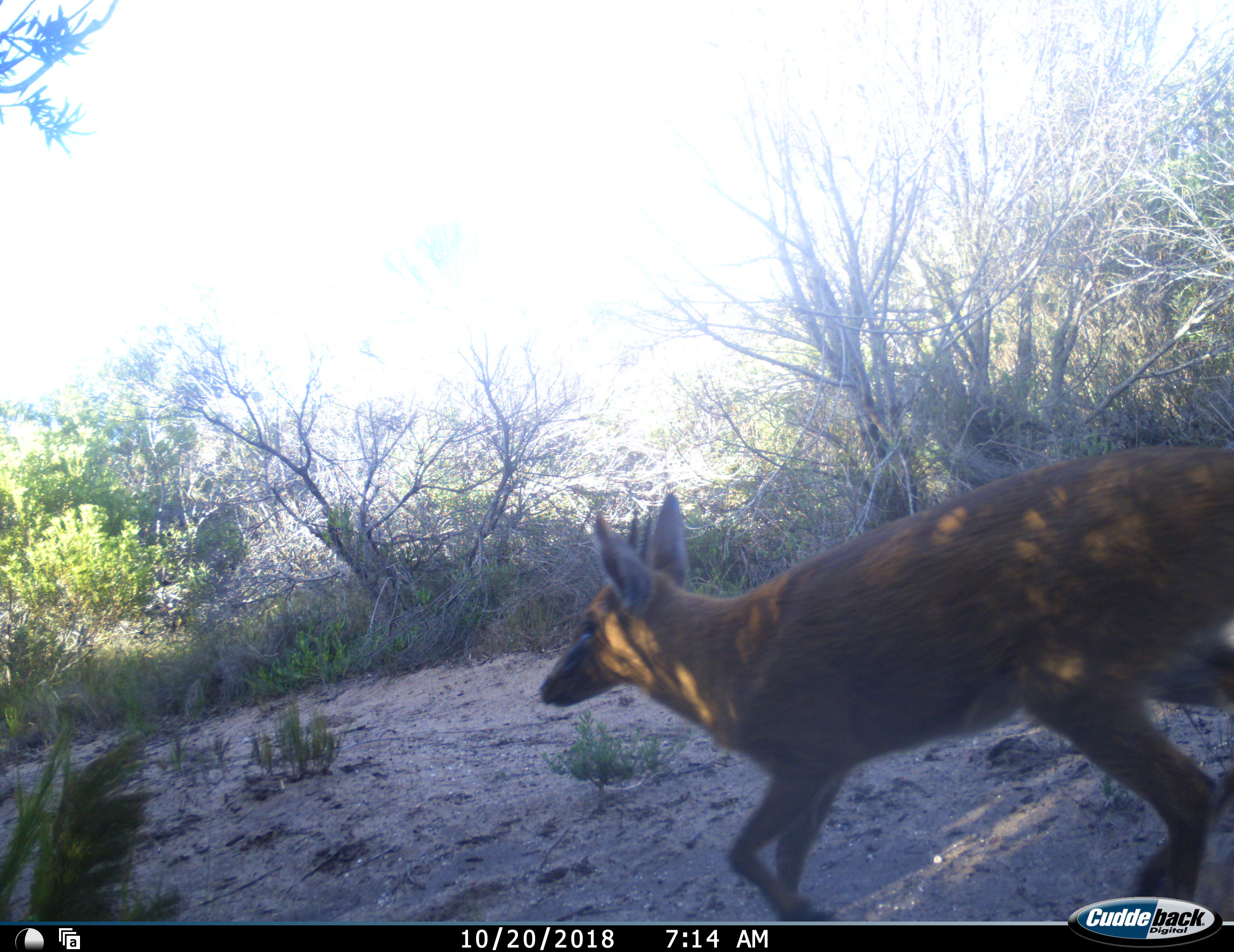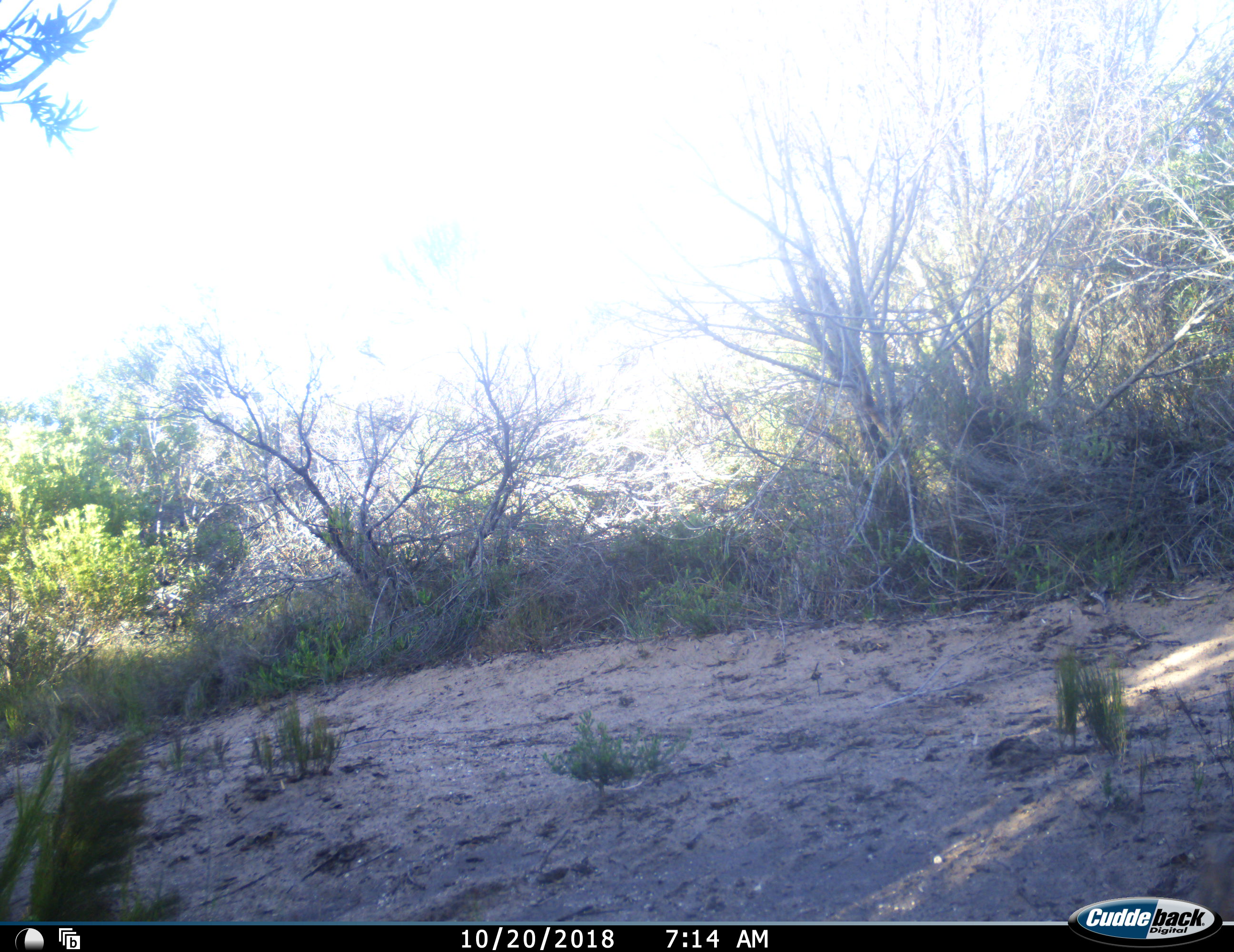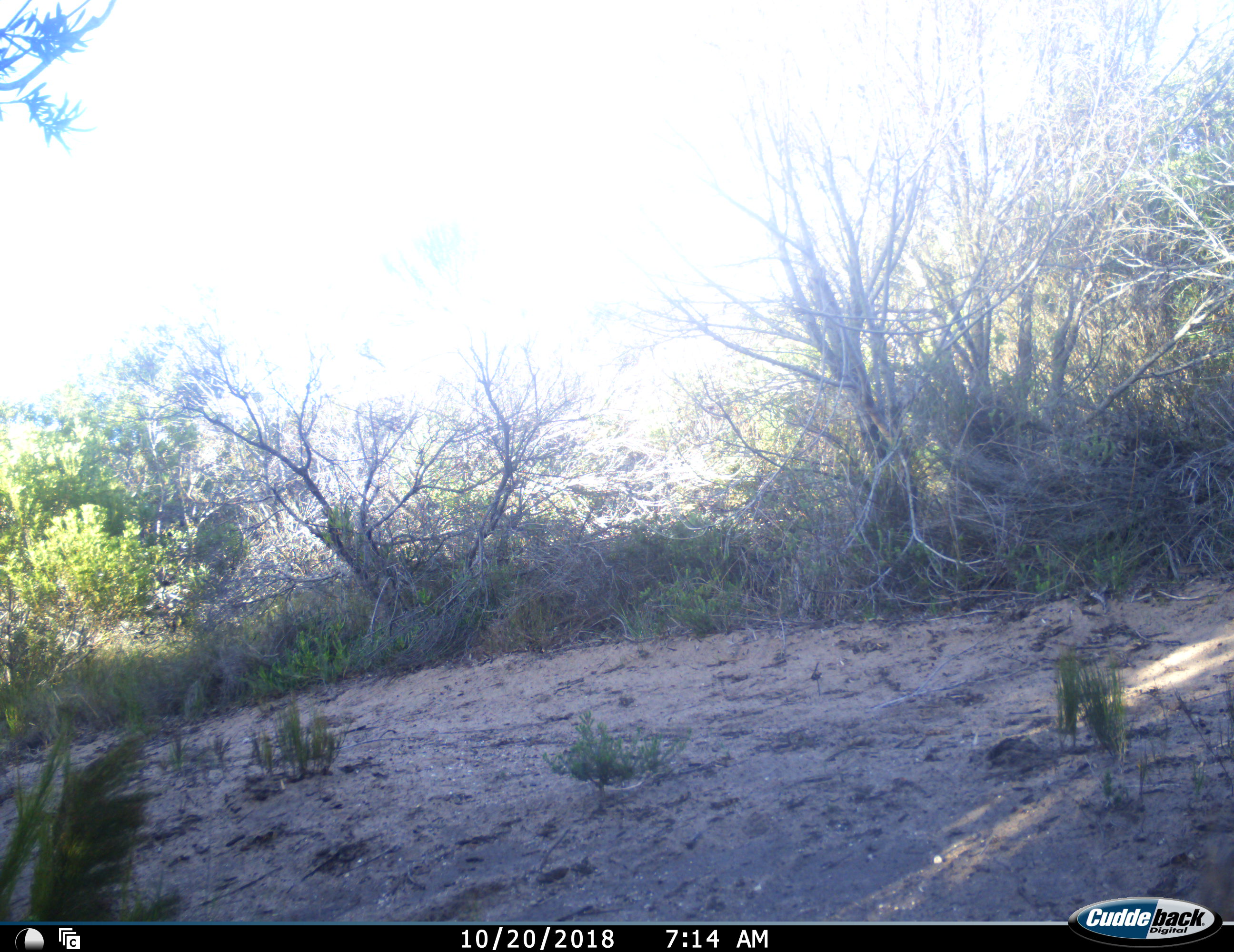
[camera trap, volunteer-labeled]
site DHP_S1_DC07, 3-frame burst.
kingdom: Animalia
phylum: Chordata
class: Mammalia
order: Artiodactyla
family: Bovidae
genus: Sylvicapra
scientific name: Sylvicapra grimmia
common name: common duiker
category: duikercommongrey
Duikercommongrey (common duiker) (Sylvicapra grimmia), count 1. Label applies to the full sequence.